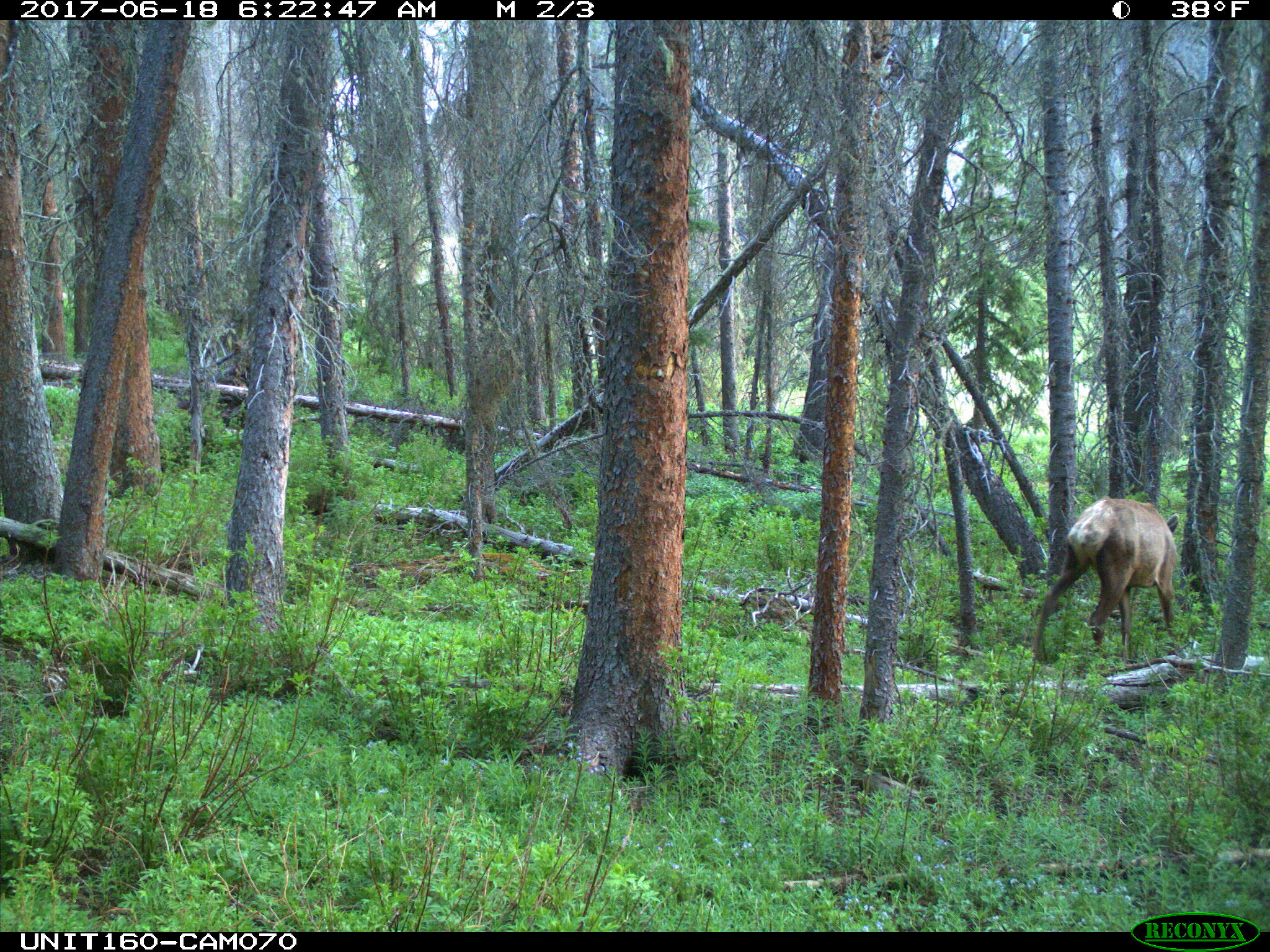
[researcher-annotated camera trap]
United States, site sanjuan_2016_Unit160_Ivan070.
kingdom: Animalia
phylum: Chordata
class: Mammalia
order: Artiodactyla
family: Cervidae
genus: Cervus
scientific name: Cervus elaphus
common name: red deer